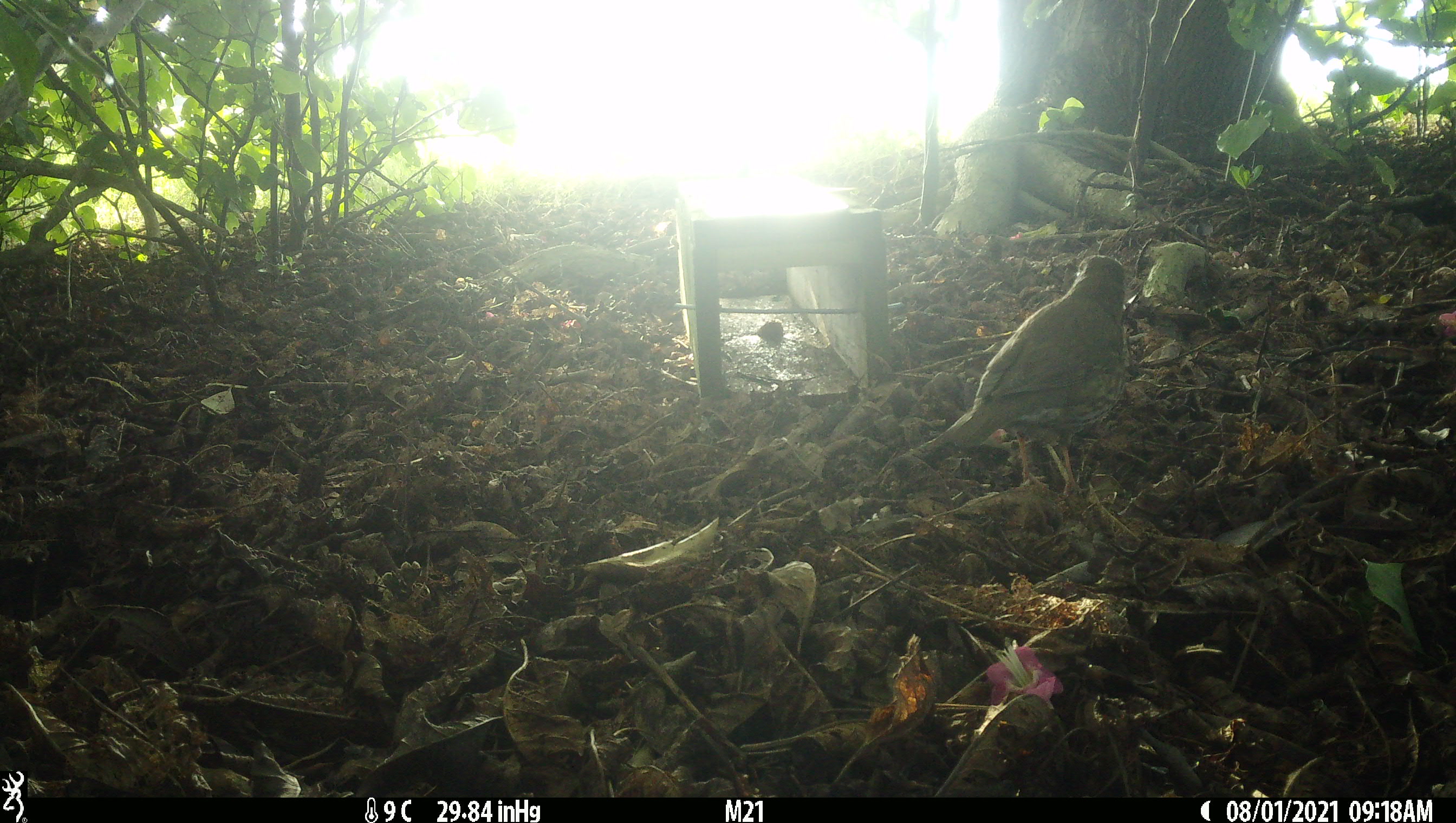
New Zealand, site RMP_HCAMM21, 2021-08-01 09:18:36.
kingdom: Animalia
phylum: Chordata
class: Aves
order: Passeriformes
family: Turdidae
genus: Turdus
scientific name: Turdus philomelos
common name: song thrush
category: thrush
Thrush (song thrush) (Turdus philomelos).